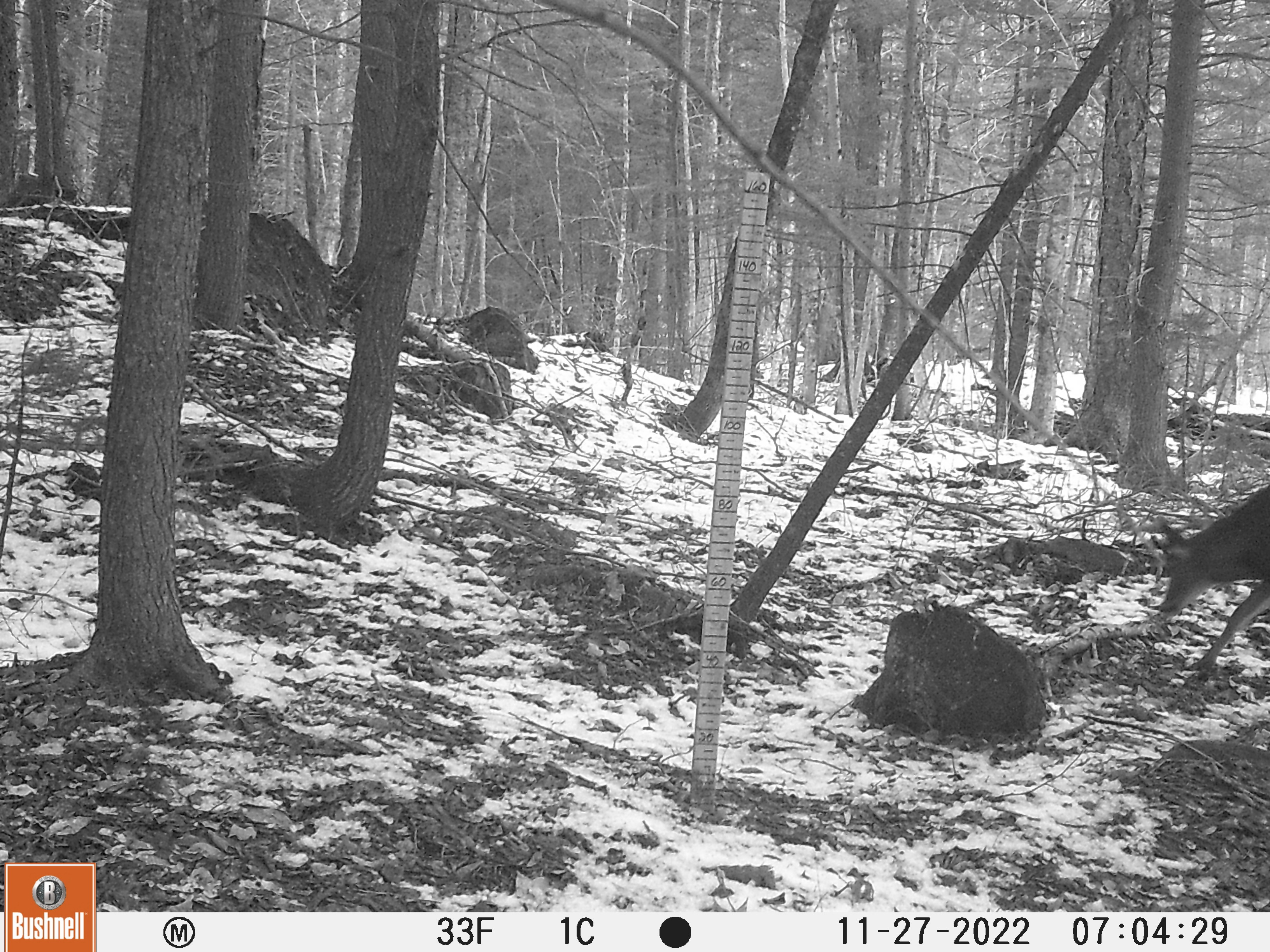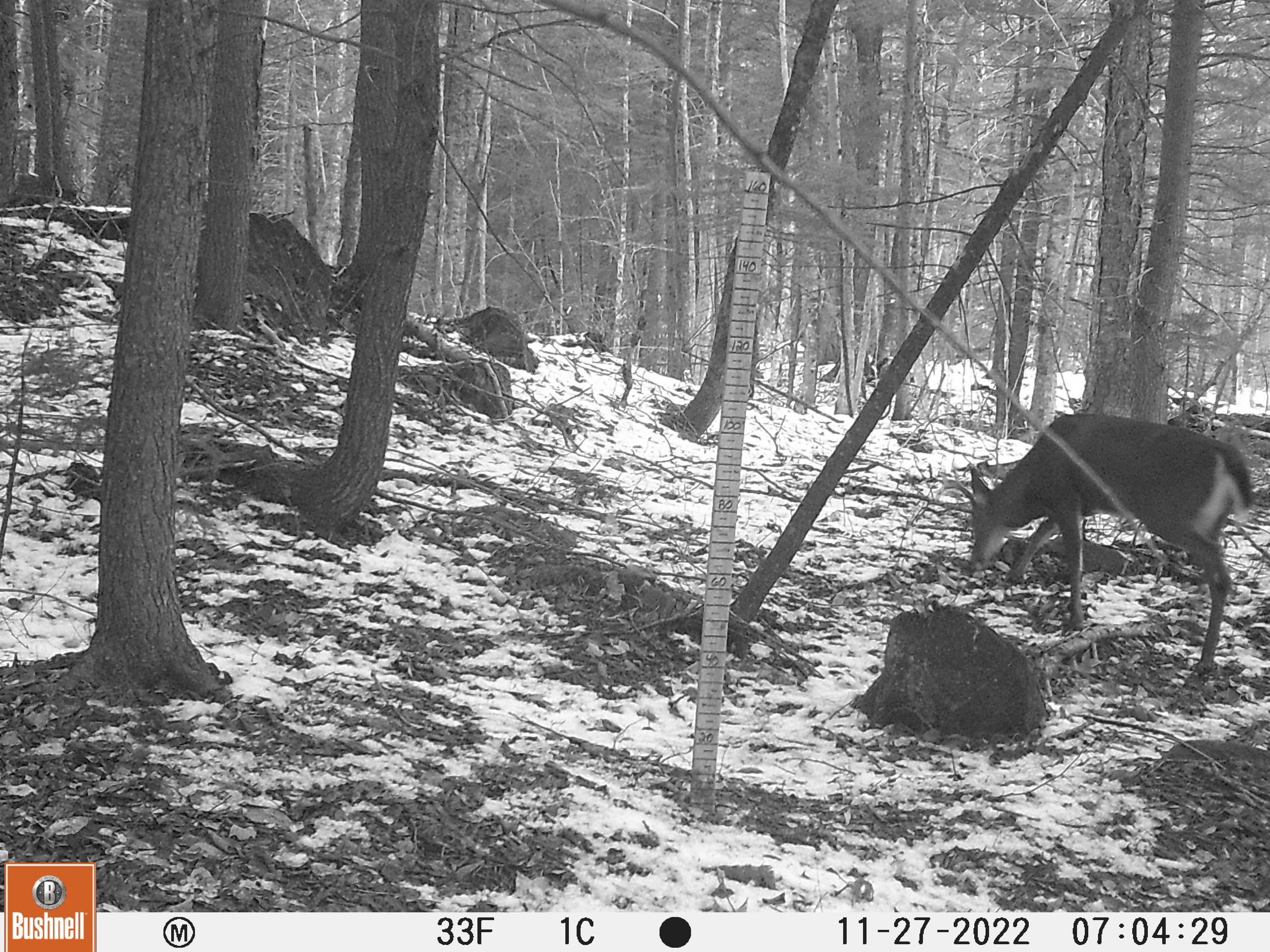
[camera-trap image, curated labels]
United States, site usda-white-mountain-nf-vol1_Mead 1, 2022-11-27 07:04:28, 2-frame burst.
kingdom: Animalia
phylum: Chordata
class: Mammalia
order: Artiodactyla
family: Cervidae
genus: Odocoileus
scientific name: Odocoileus virginianus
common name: white-tailed deer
White-tailed deer (Odocoileus virginianus).